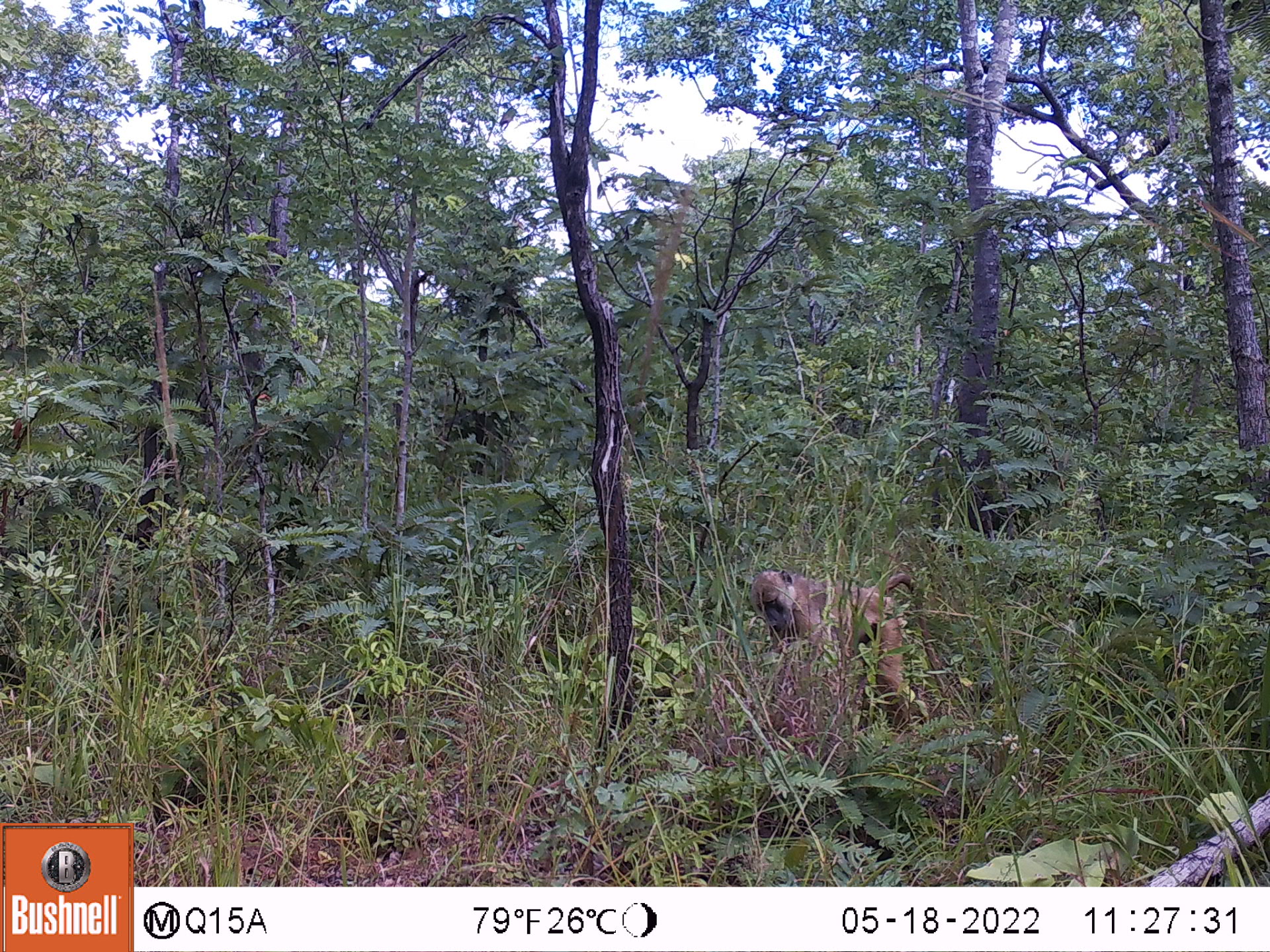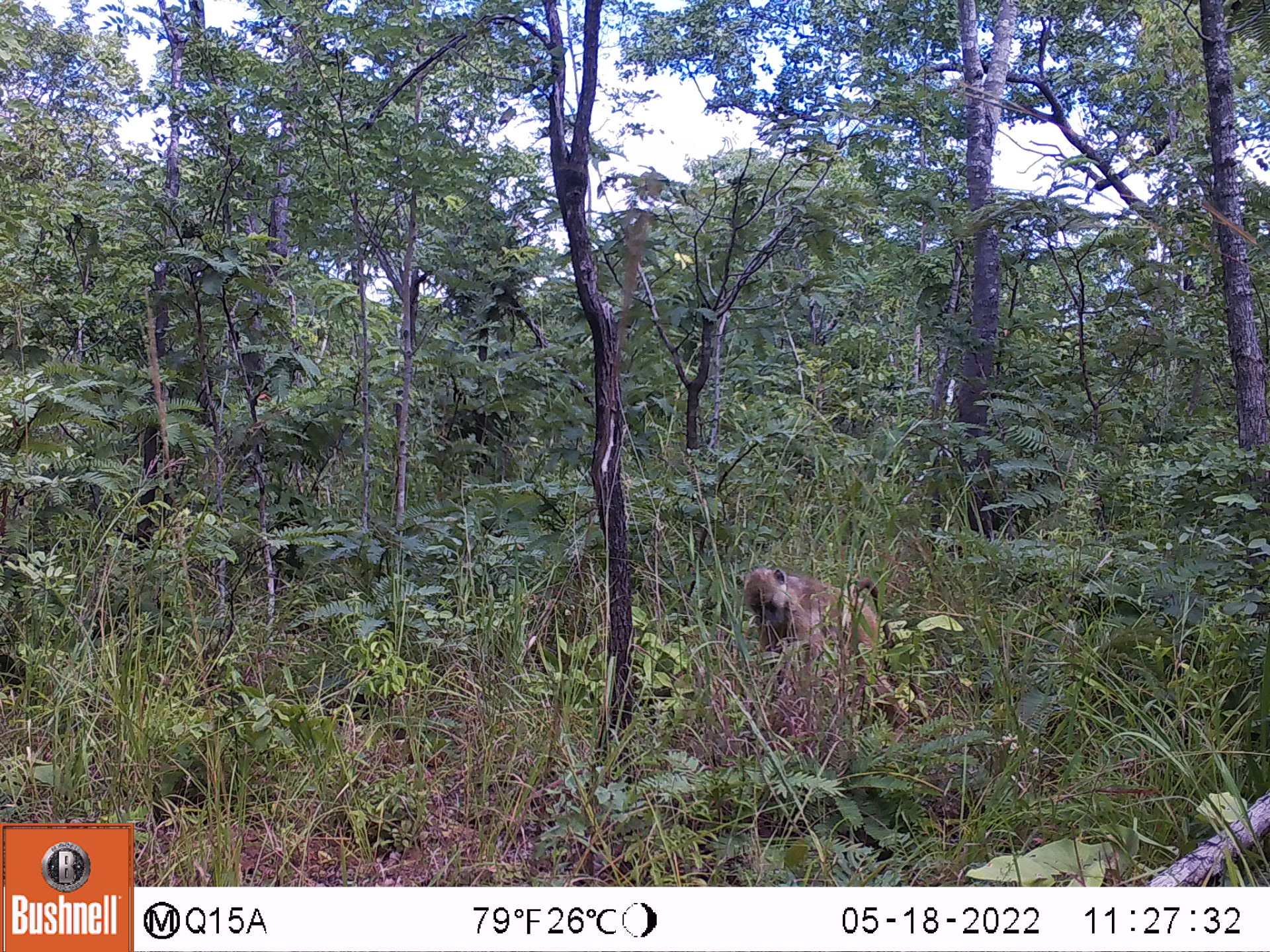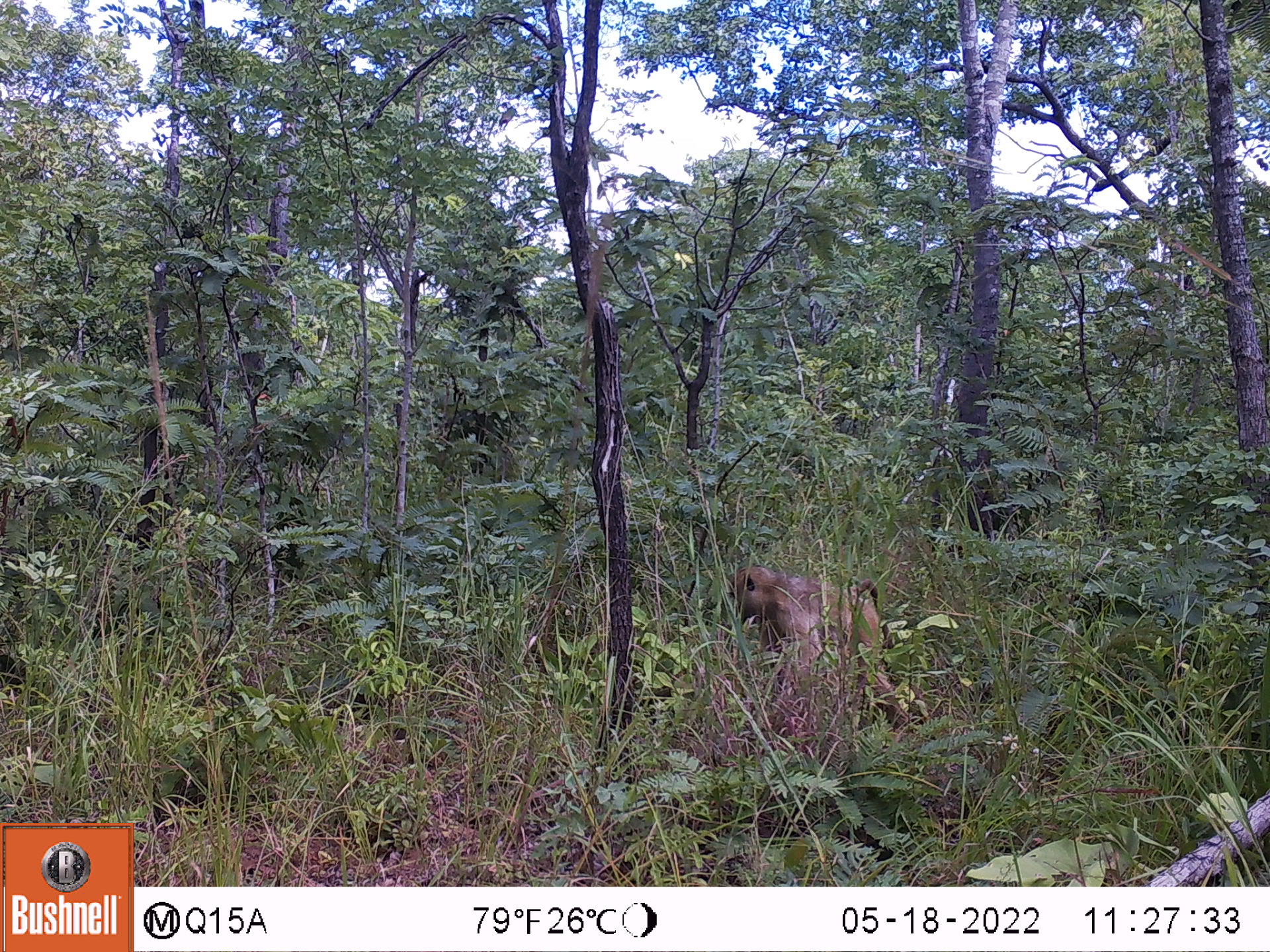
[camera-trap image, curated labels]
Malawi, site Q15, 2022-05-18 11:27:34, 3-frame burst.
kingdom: Animalia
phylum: Chordata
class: Mammalia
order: Primates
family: Cercopithecidae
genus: Papio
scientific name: Papio cynocephalus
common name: yellow baboon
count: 1